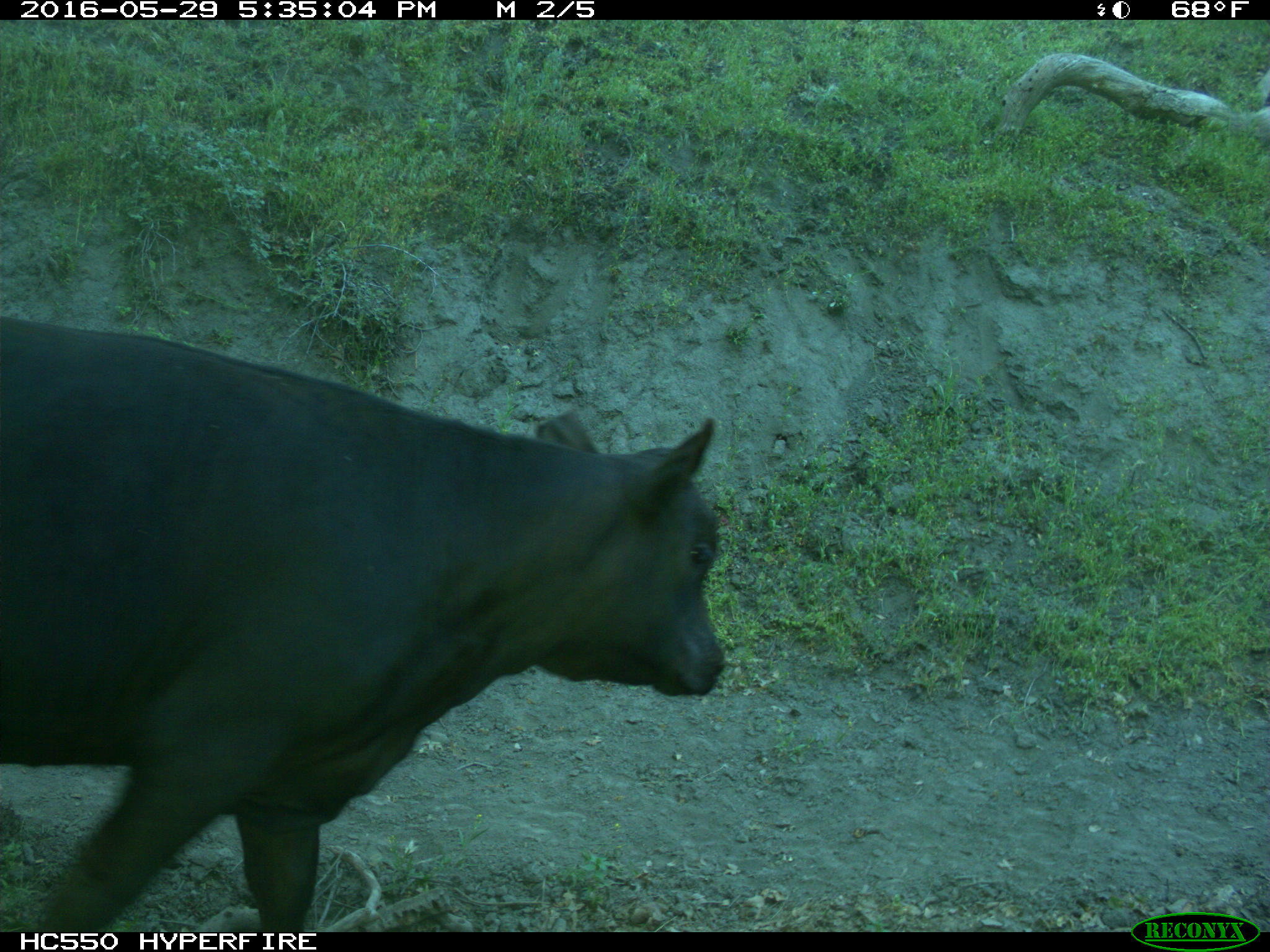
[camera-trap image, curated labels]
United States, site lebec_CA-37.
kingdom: Animalia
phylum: Chordata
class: Mammalia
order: Artiodactyla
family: Bovidae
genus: Bos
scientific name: Bos taurus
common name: domestic cow